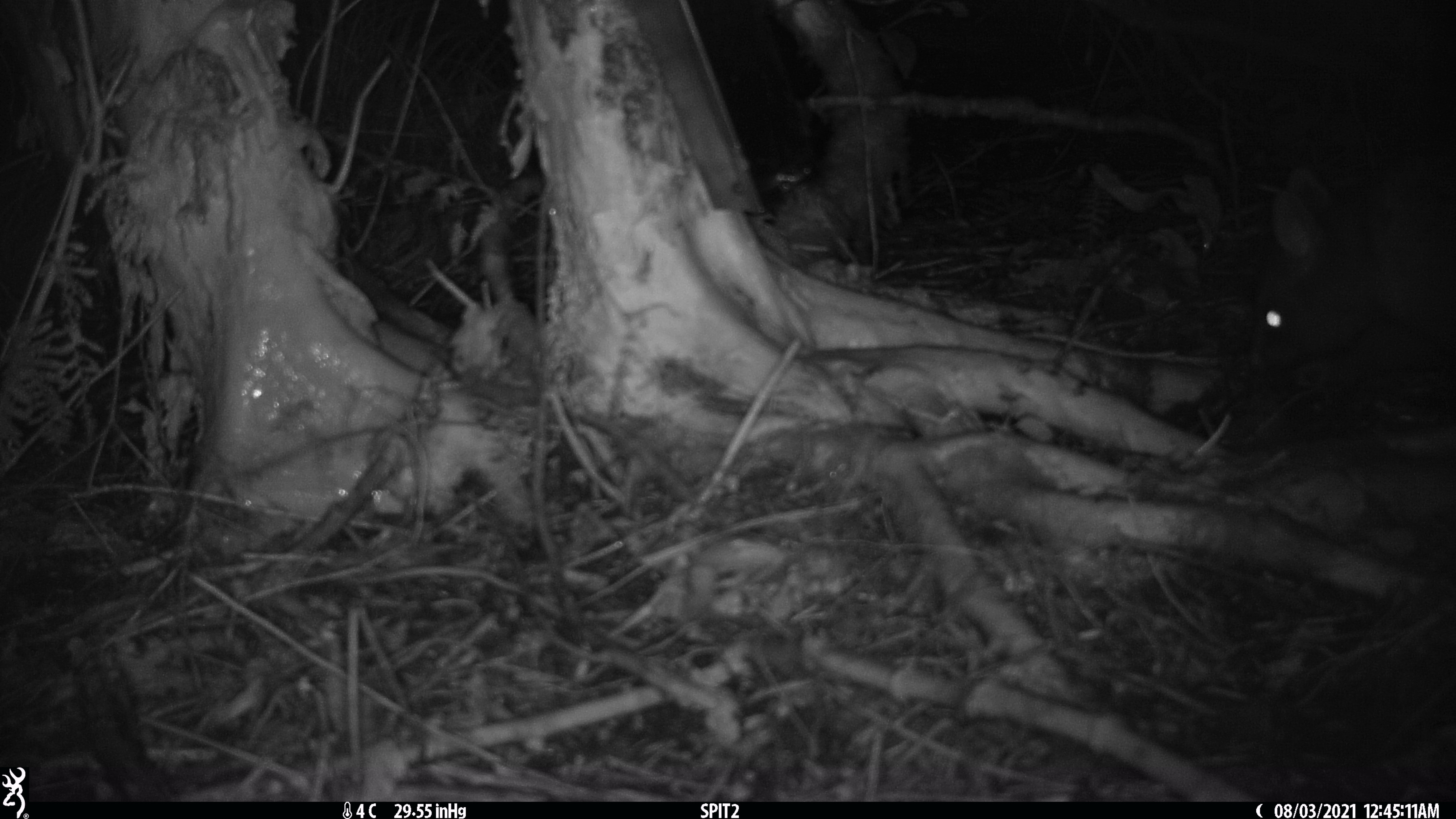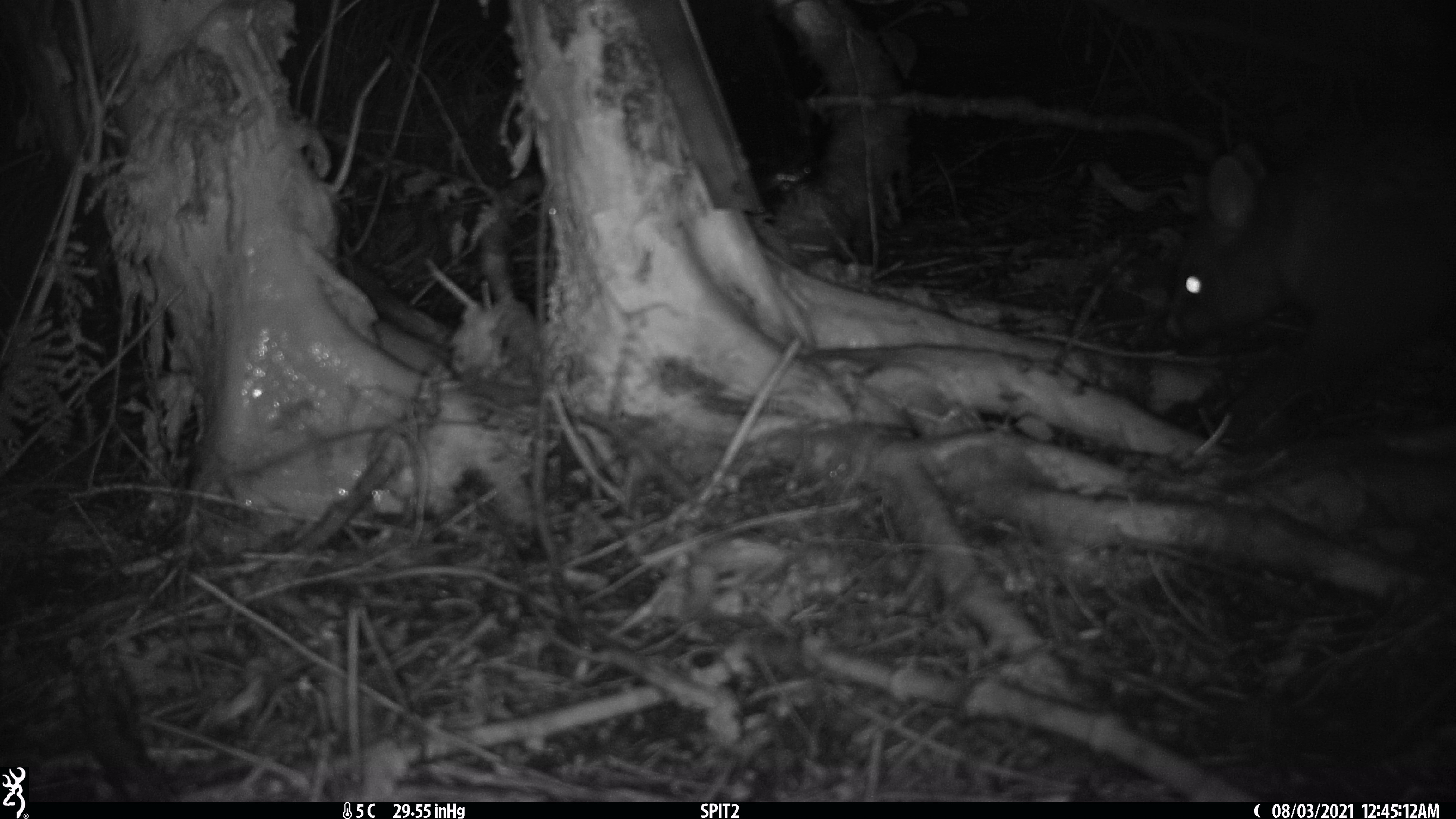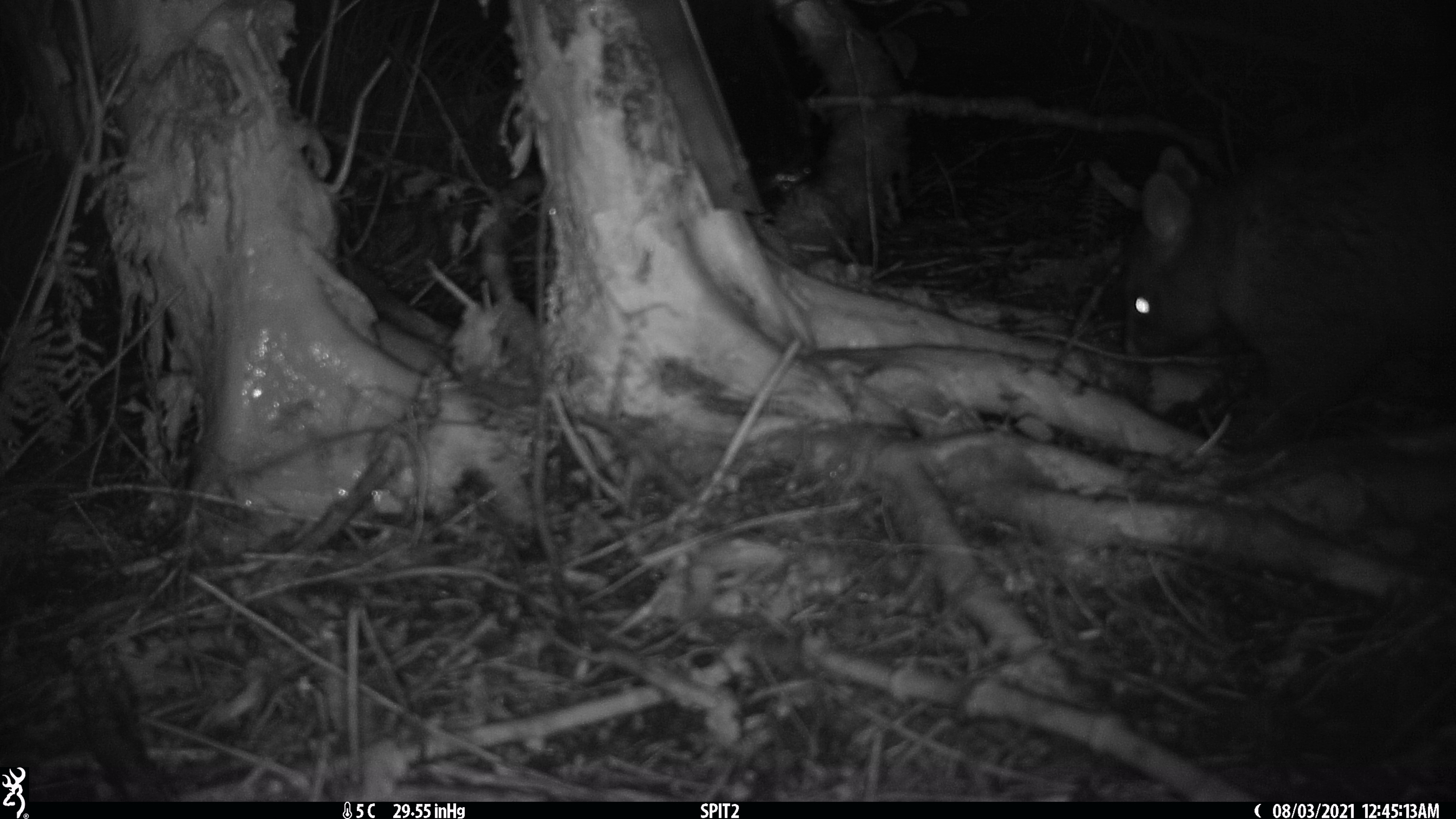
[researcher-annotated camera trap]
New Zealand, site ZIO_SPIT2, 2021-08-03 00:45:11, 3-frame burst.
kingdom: Animalia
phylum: Chordata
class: Mammalia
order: Diprotodontia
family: Phalangeridae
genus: Trichosurus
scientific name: Trichosurus vulpecula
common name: common brushtail possum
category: possum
Possum (common brushtail possum) (Trichosurus vulpecula).